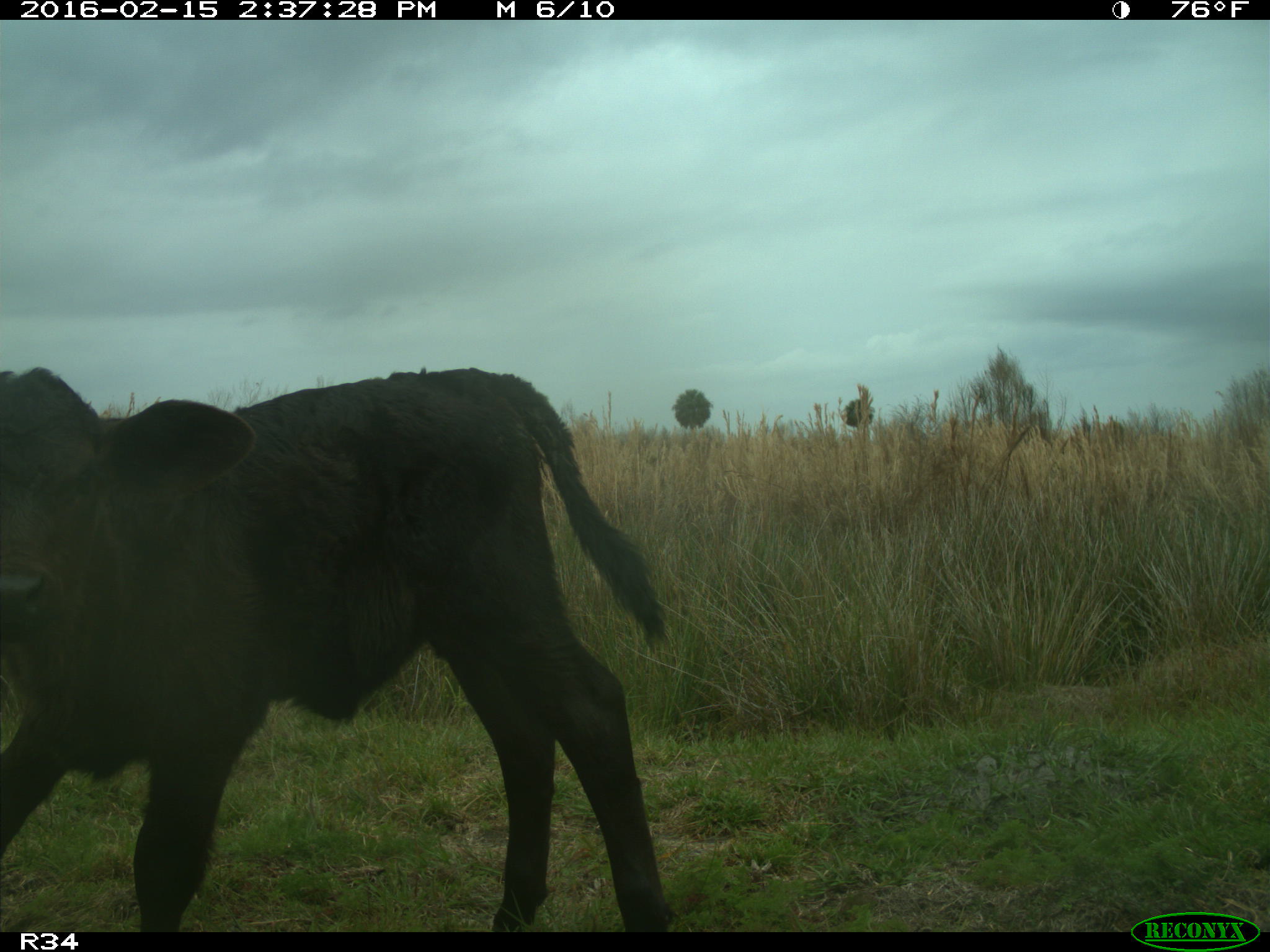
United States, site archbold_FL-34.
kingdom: Animalia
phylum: Chordata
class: Mammalia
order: Artiodactyla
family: Bovidae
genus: Bos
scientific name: Bos taurus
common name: domestic cow